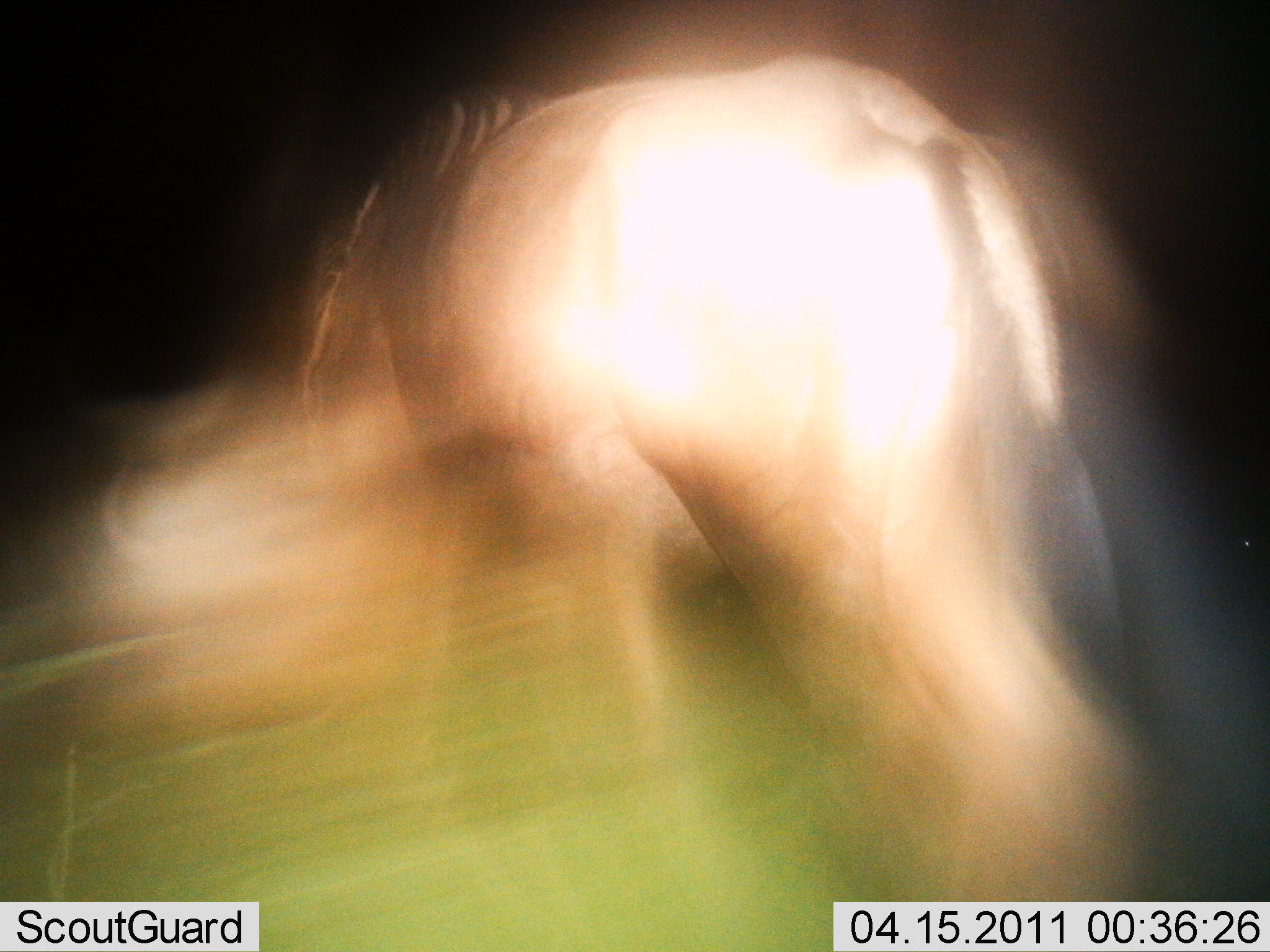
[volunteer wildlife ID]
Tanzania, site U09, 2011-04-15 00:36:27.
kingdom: Animalia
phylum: Chordata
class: Mammalia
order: Artiodactyla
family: Bovidae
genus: Connochaetes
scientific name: Connochaetes taurinus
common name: blue wildebeest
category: wildebeest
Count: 1.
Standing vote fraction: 12%.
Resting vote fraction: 0%.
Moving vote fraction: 62%.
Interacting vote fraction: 0%.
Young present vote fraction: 0%.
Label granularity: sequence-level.